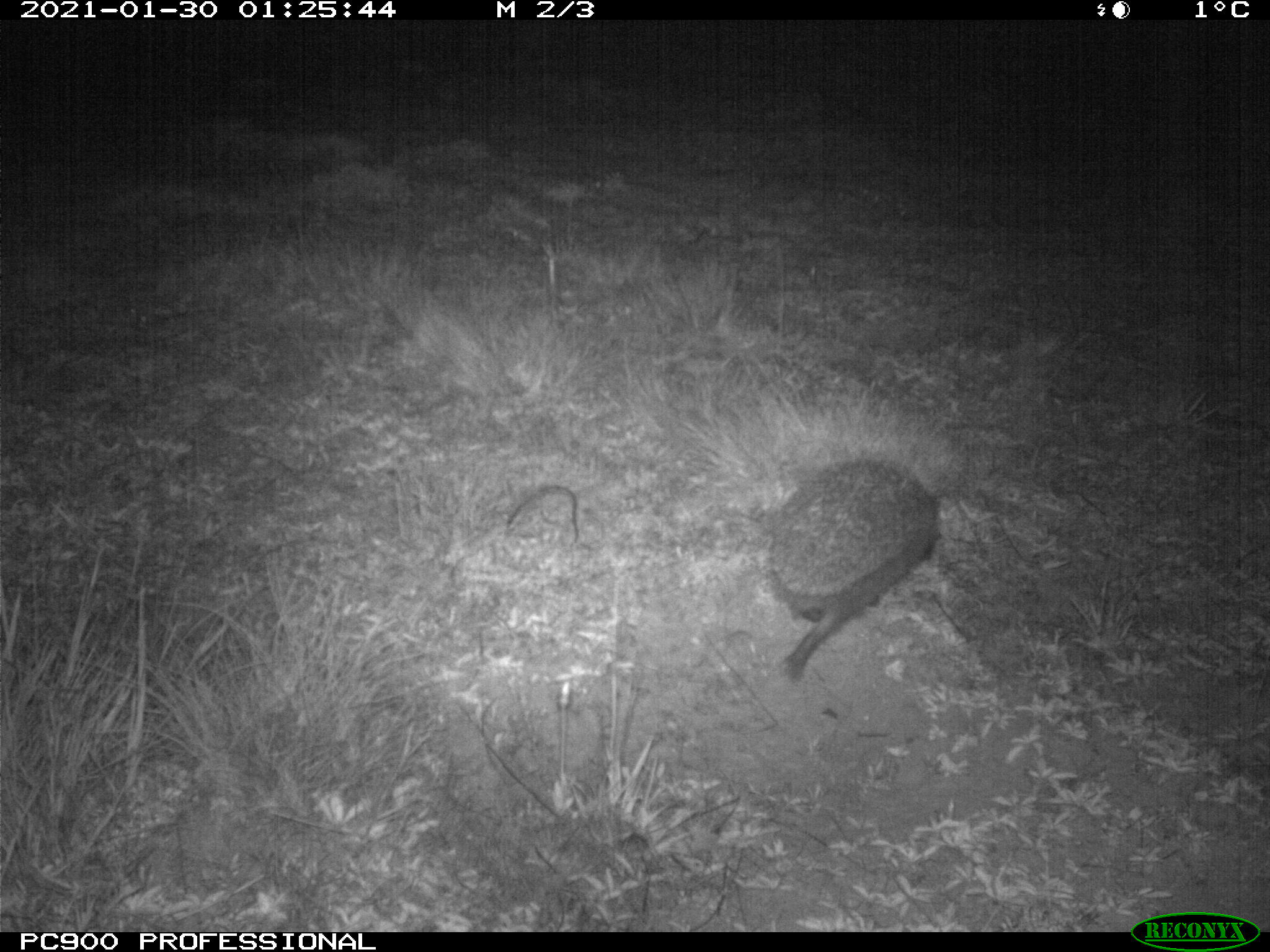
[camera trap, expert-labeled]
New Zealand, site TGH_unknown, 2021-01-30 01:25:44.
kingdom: Animalia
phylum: Chordata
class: Mammalia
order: Eulipotyphla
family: Erinaceidae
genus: Erinaceus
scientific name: Erinaceus europaeus europaeus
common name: european hedgehog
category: hedgehog